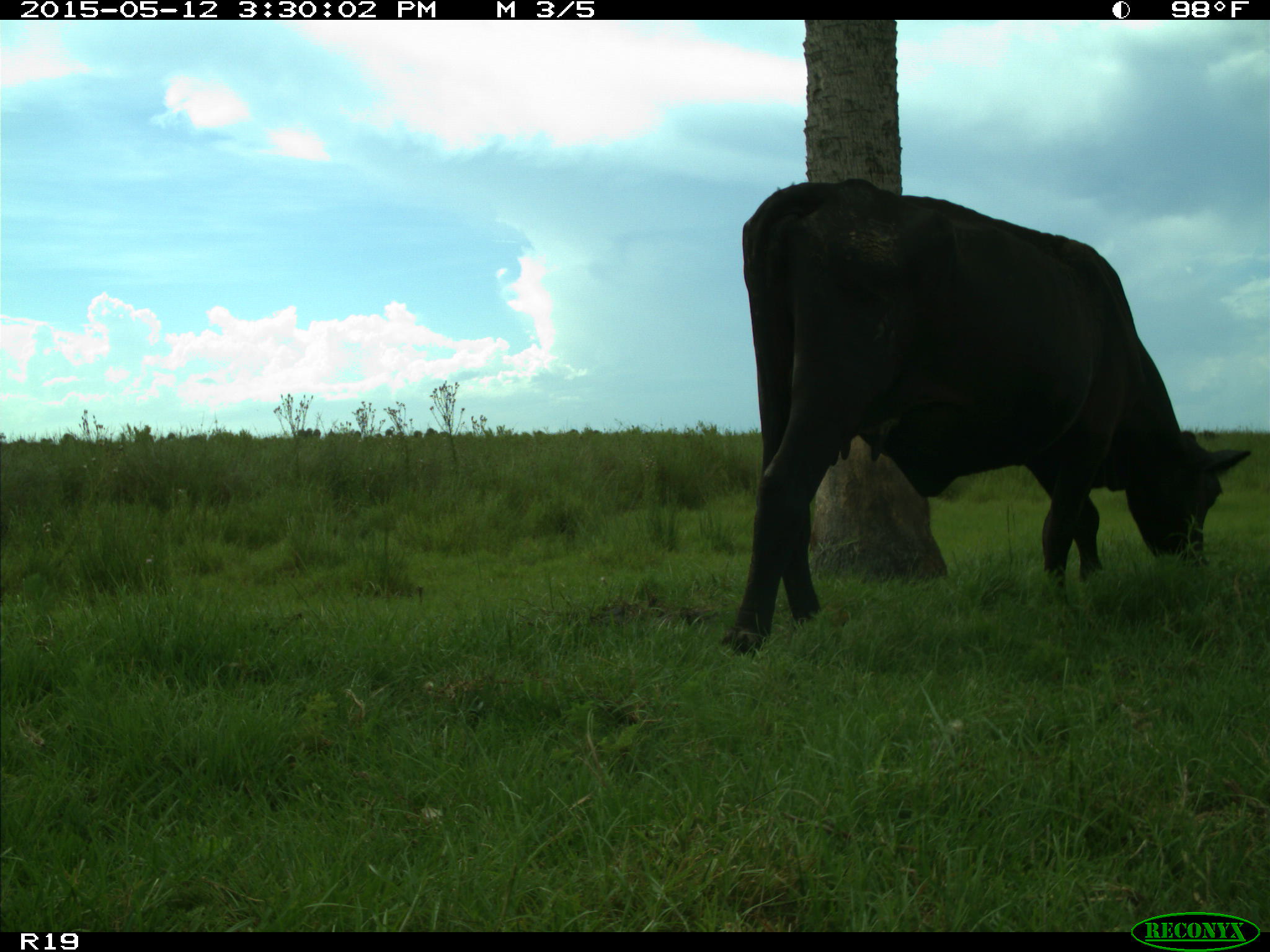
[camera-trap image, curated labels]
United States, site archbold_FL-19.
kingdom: Animalia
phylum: Chordata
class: Mammalia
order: Artiodactyla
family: Bovidae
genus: Bos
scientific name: Bos taurus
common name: domestic cow